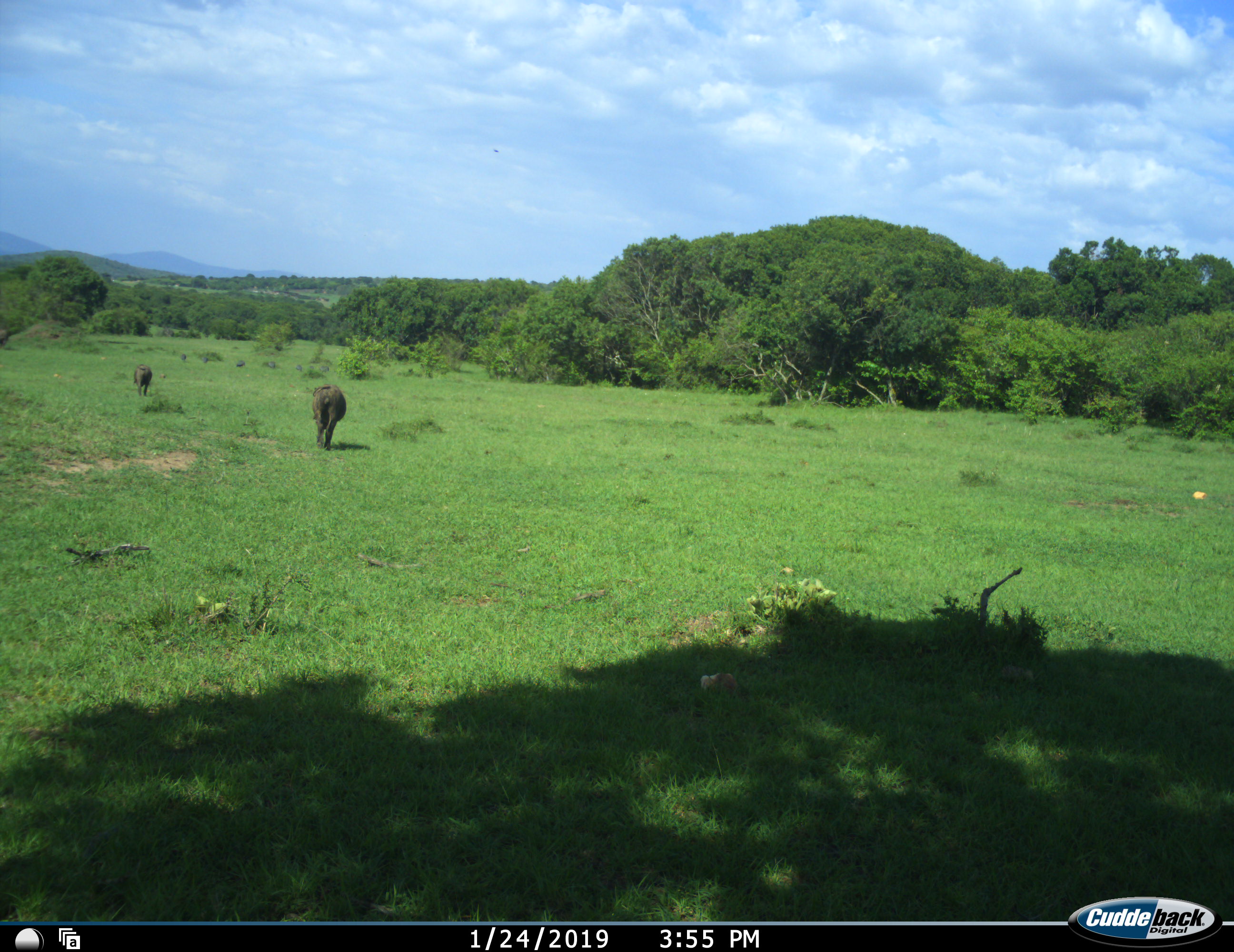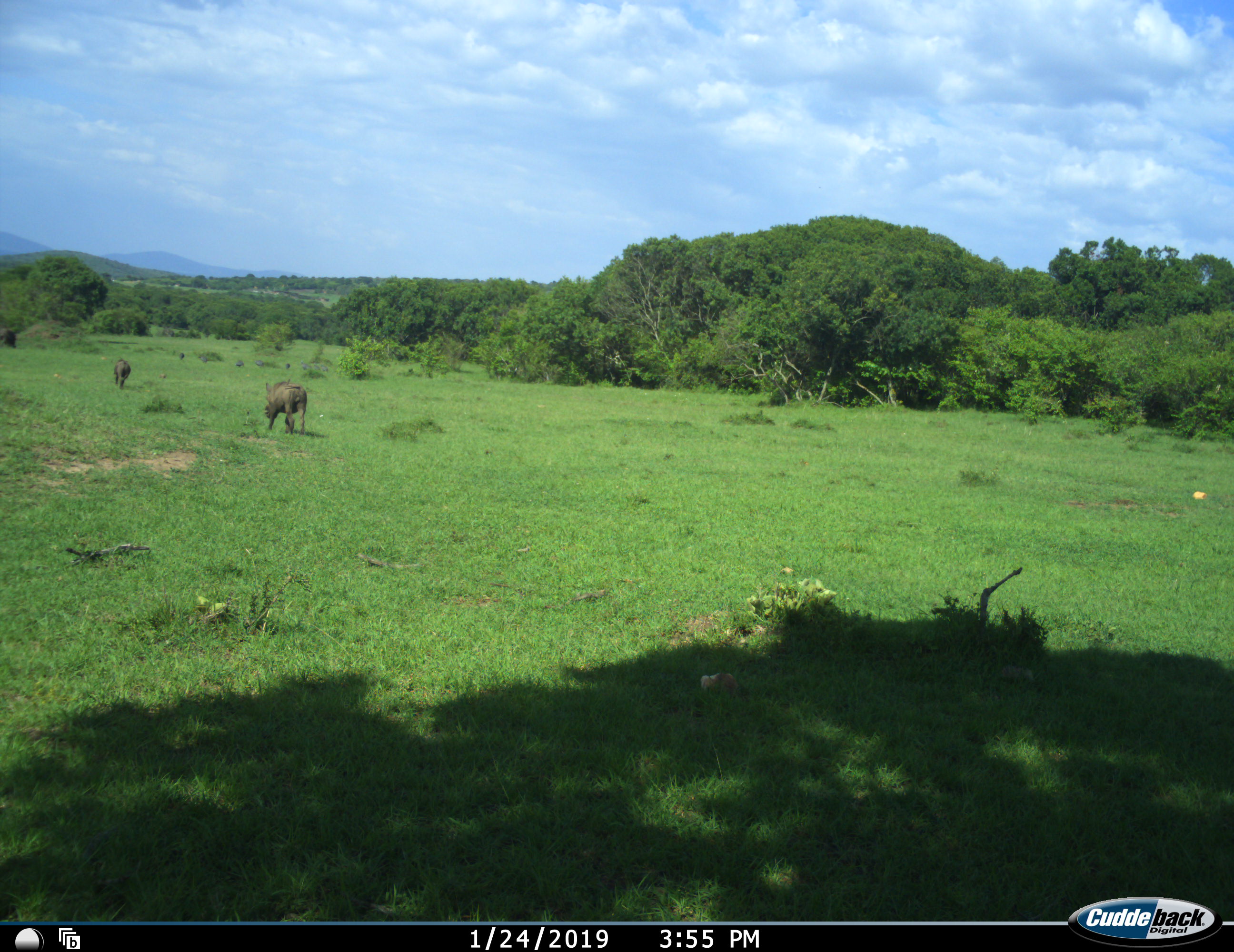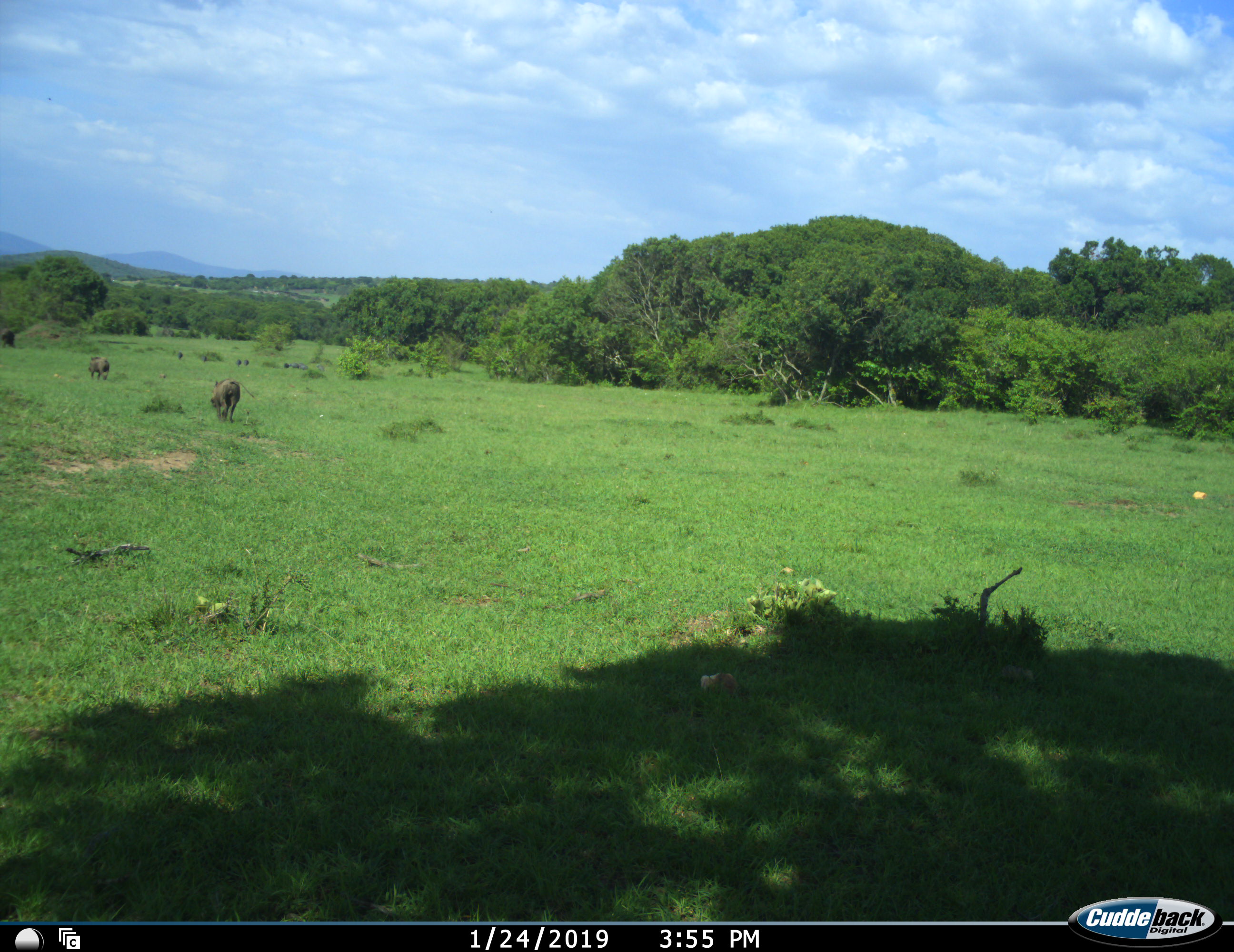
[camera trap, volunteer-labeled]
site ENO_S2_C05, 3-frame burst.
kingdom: Animalia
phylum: Chordata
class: Mammalia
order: Artiodactyla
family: Suidae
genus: Phacochoerus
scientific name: Phacochoerus africanus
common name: warthog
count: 3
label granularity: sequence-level